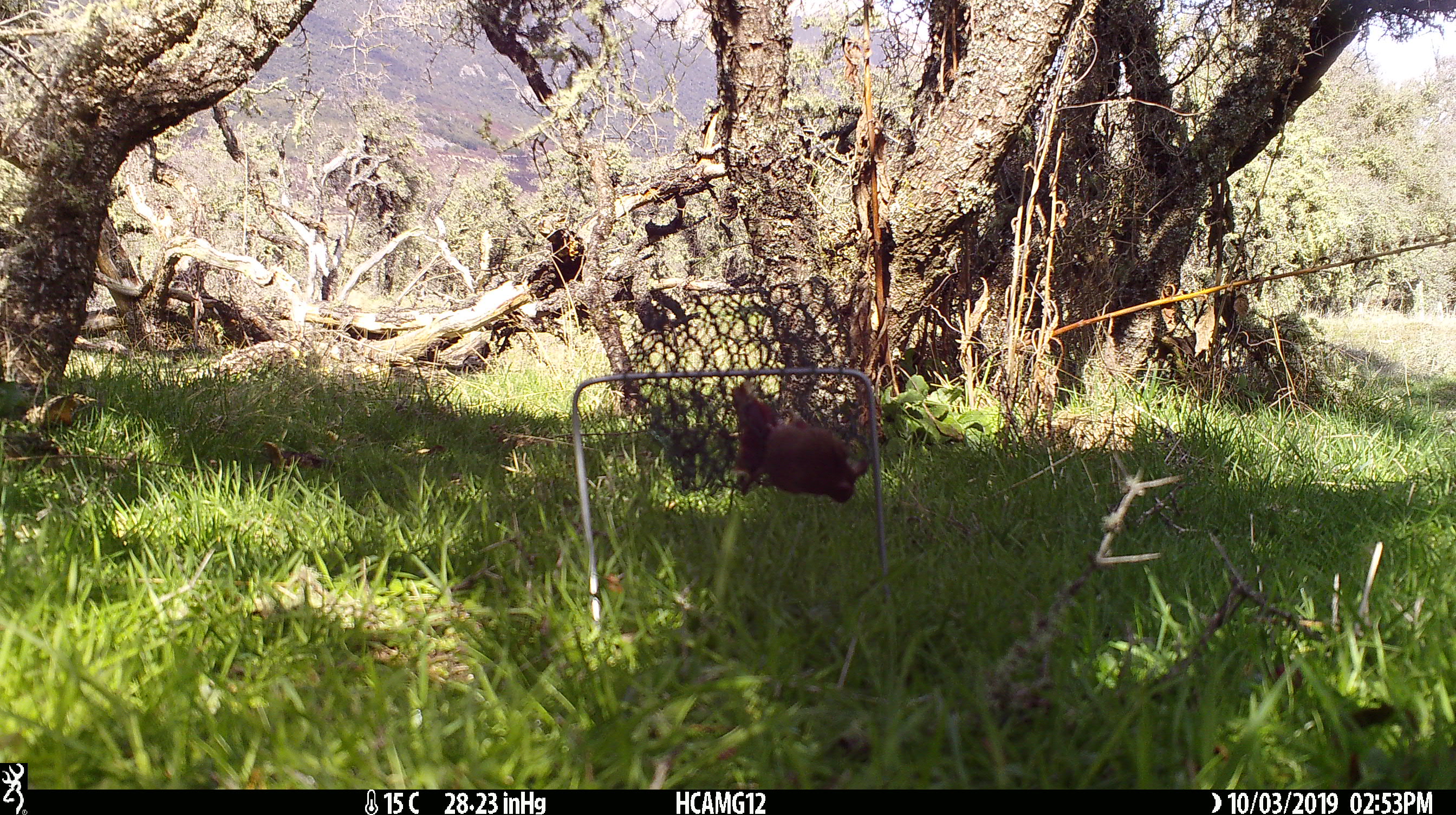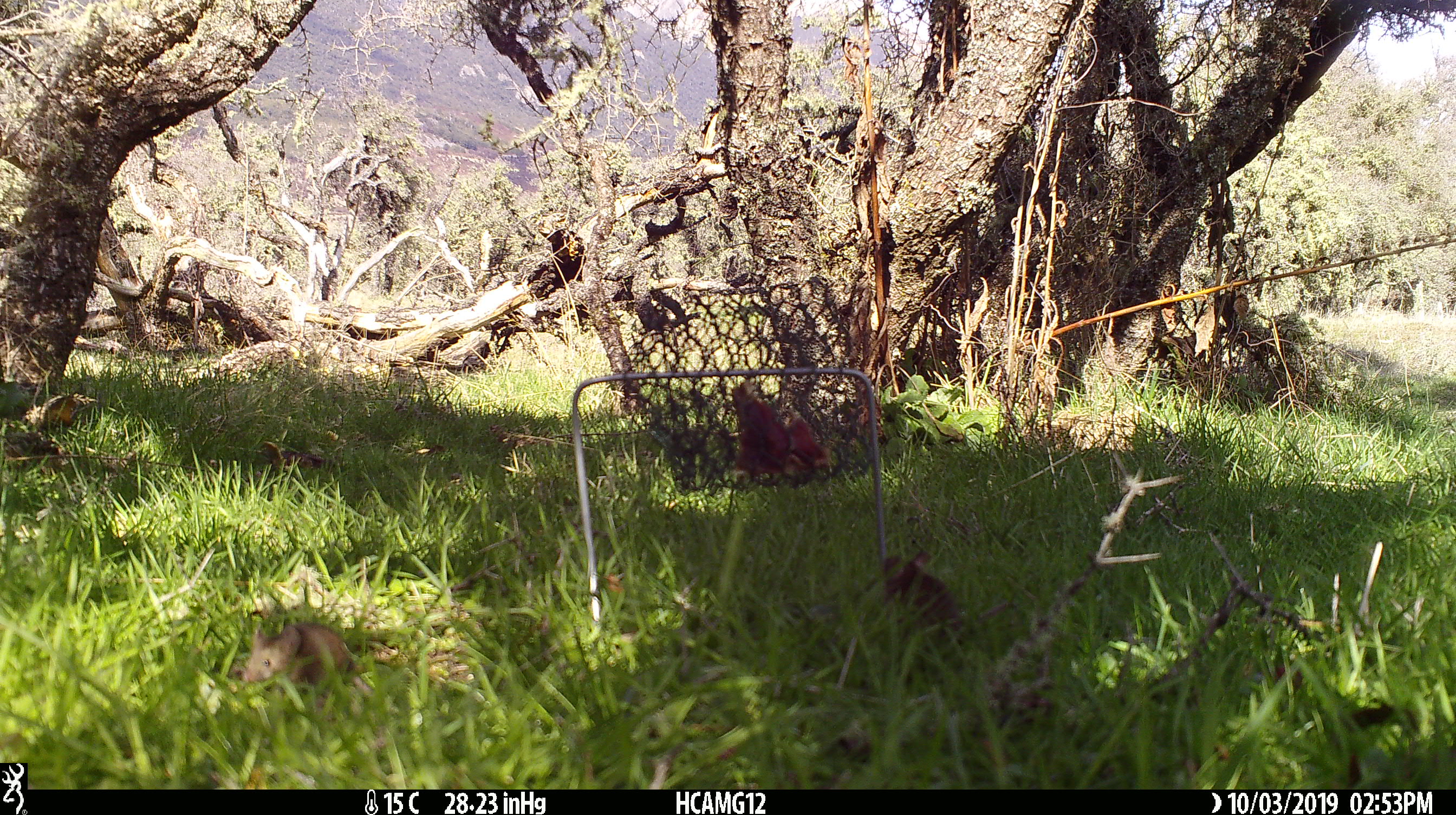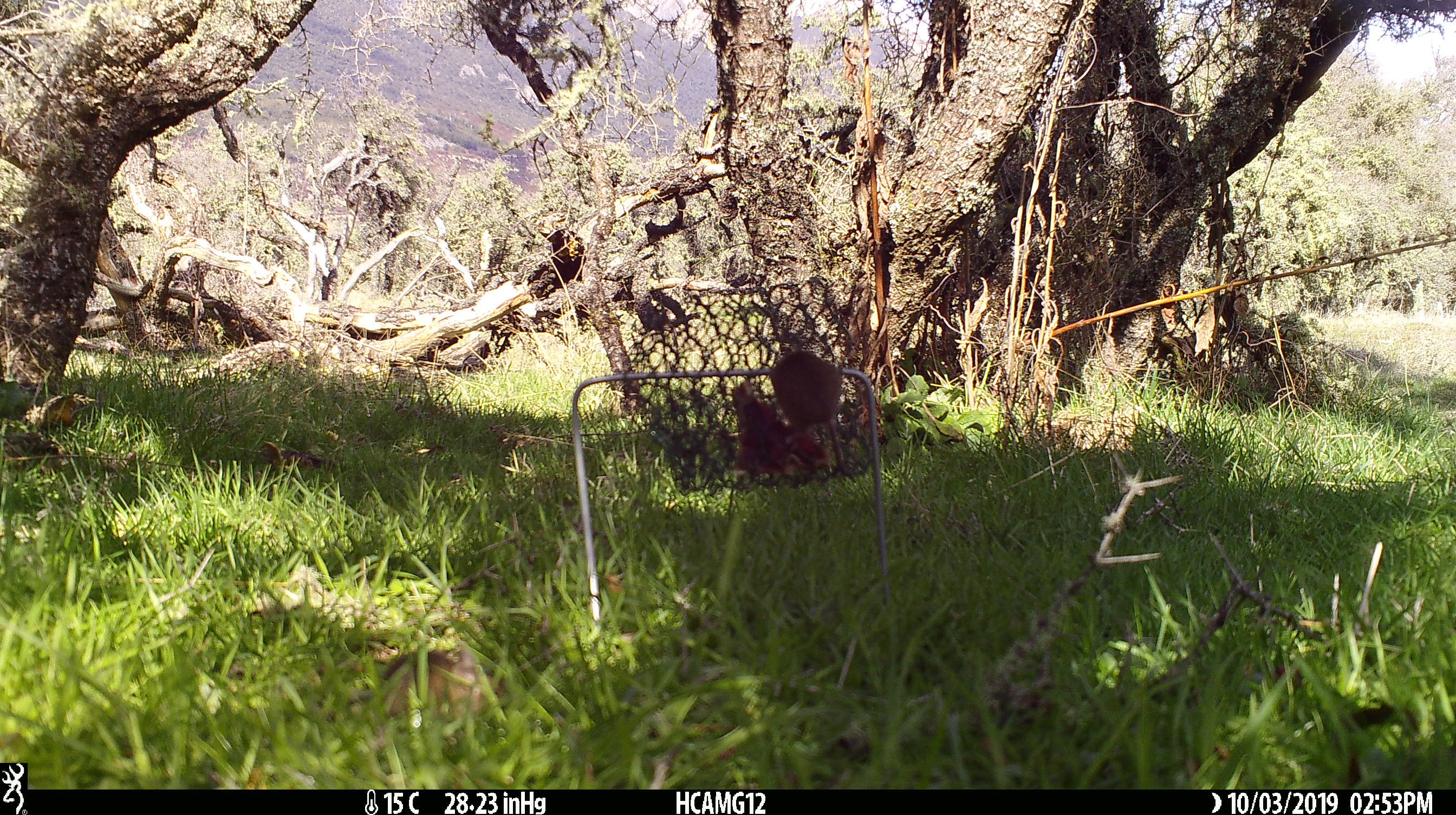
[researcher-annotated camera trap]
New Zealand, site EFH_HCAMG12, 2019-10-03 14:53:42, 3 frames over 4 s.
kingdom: Animalia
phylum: Chordata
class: Mammalia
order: Rodentia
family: Muridae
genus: Mus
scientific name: Mus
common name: mouse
Mouse (Mus).